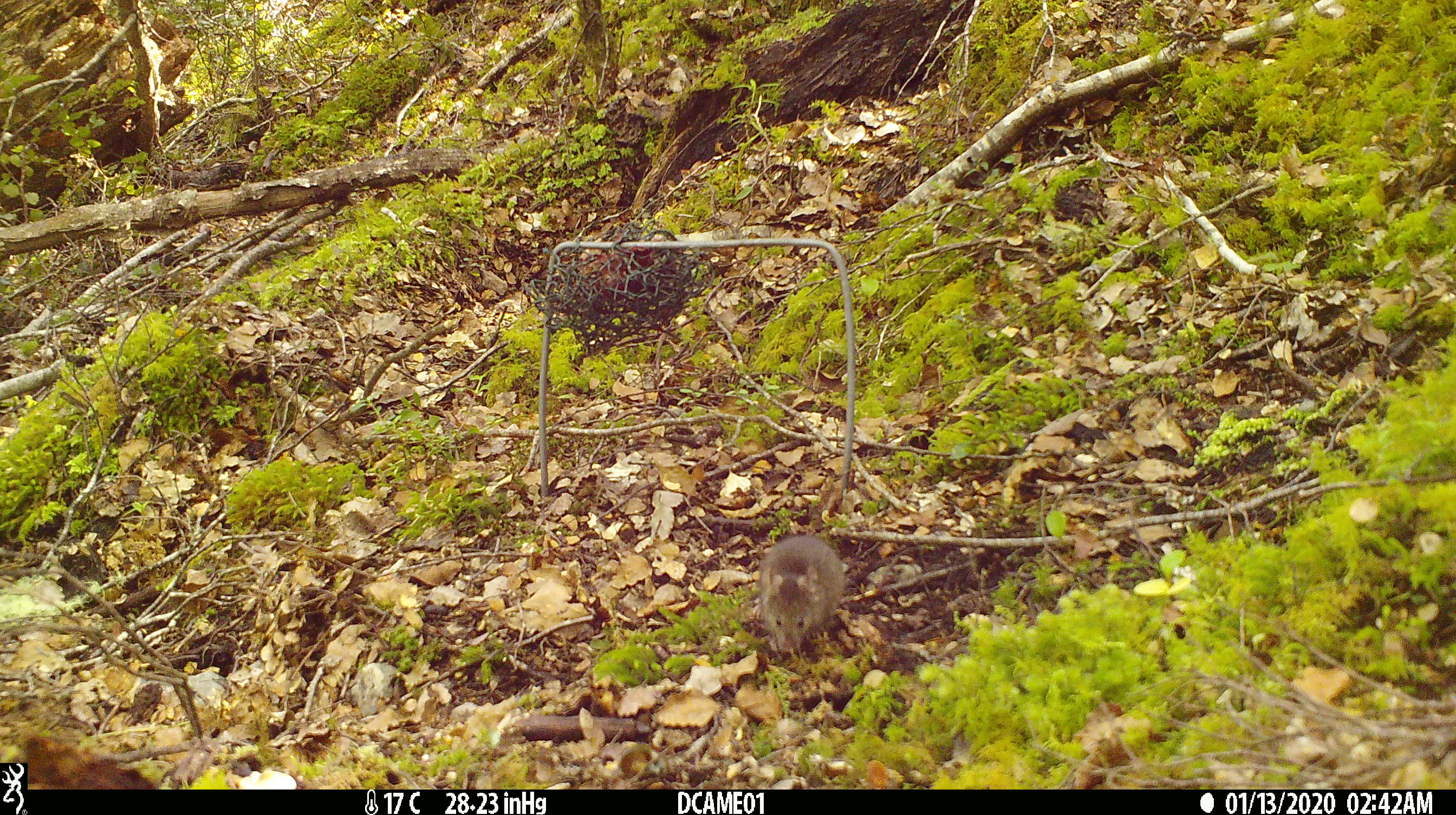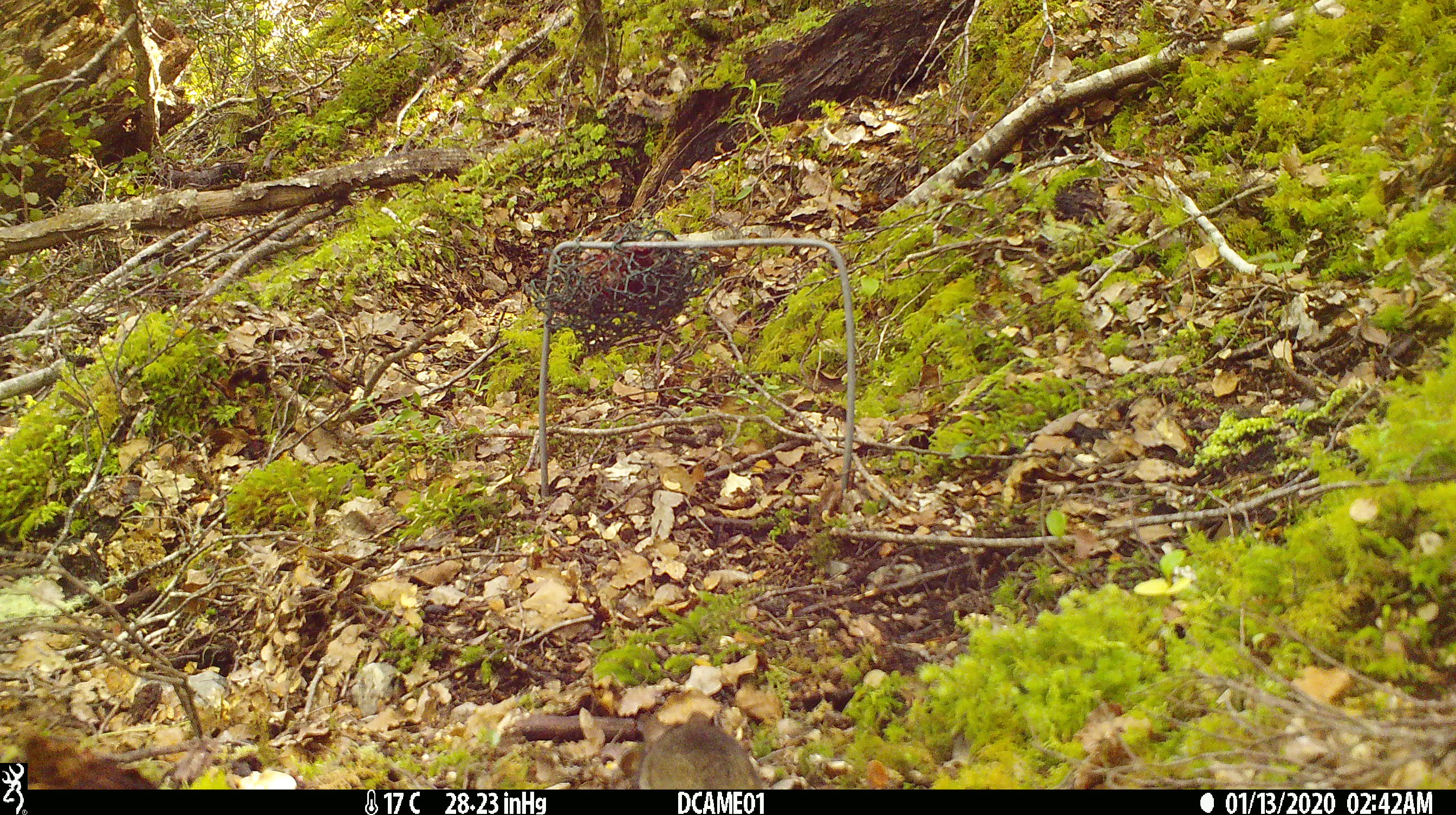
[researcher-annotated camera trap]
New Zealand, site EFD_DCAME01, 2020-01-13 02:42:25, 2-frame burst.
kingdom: Animalia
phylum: Chordata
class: Mammalia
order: Rodentia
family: Muridae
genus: Mus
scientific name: Mus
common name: mouse